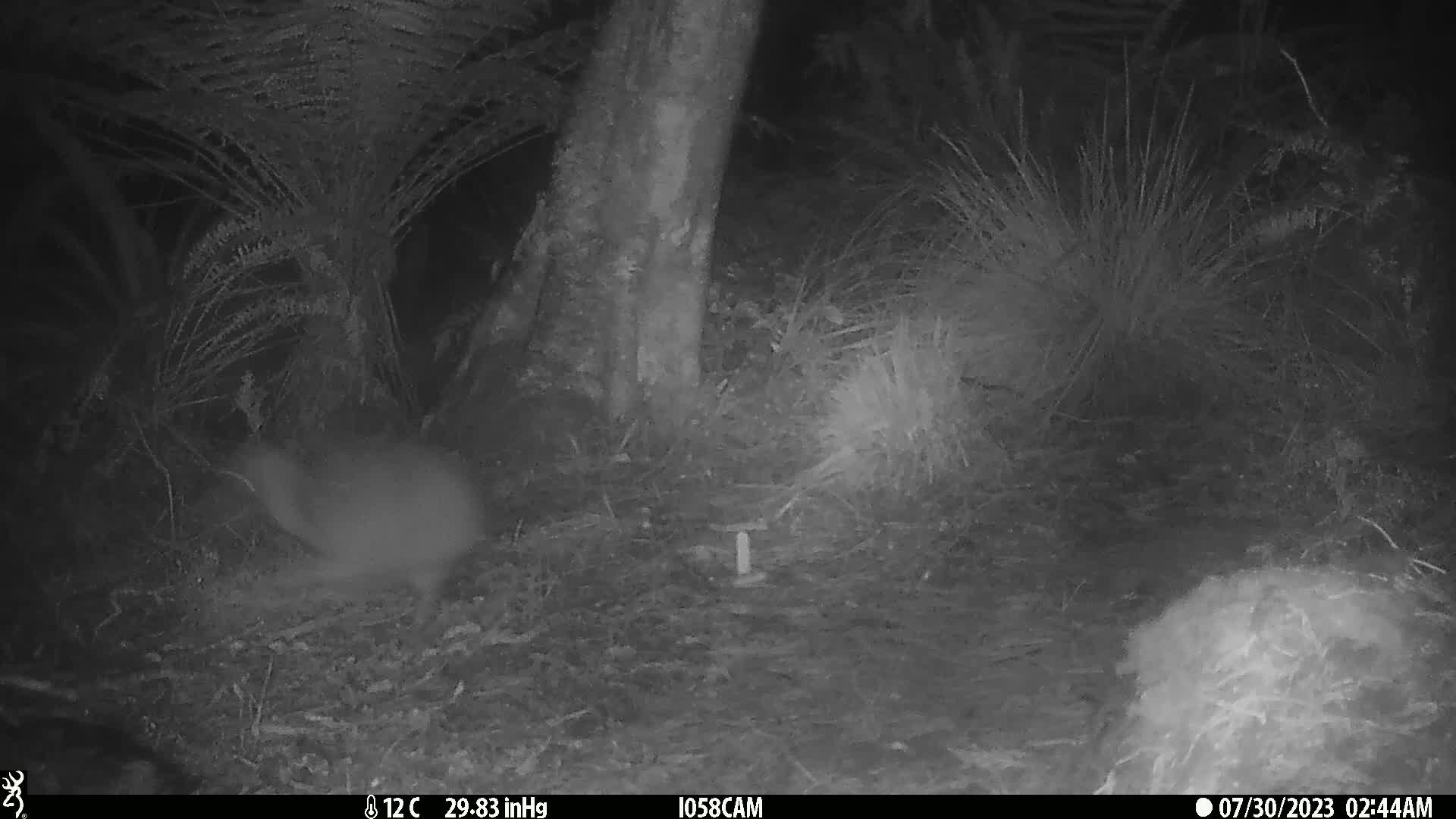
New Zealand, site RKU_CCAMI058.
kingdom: Animalia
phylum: Chordata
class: Aves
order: Apterygiformes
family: Apterygidae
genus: Apteryx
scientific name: Apteryx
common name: kiwi